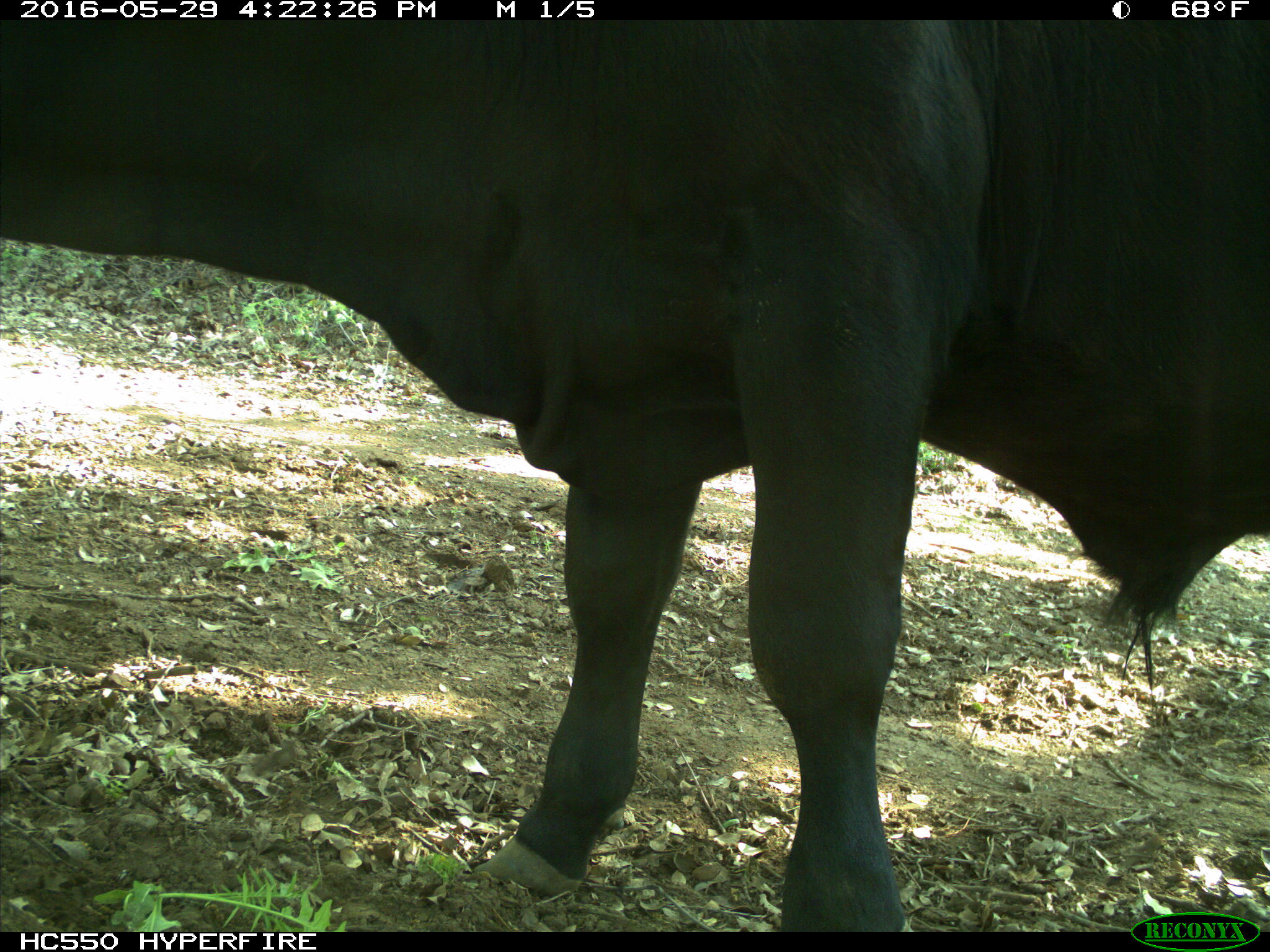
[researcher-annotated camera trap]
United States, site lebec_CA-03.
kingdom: Animalia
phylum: Chordata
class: Mammalia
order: Artiodactyla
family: Bovidae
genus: Bos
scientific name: Bos taurus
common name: domestic cow